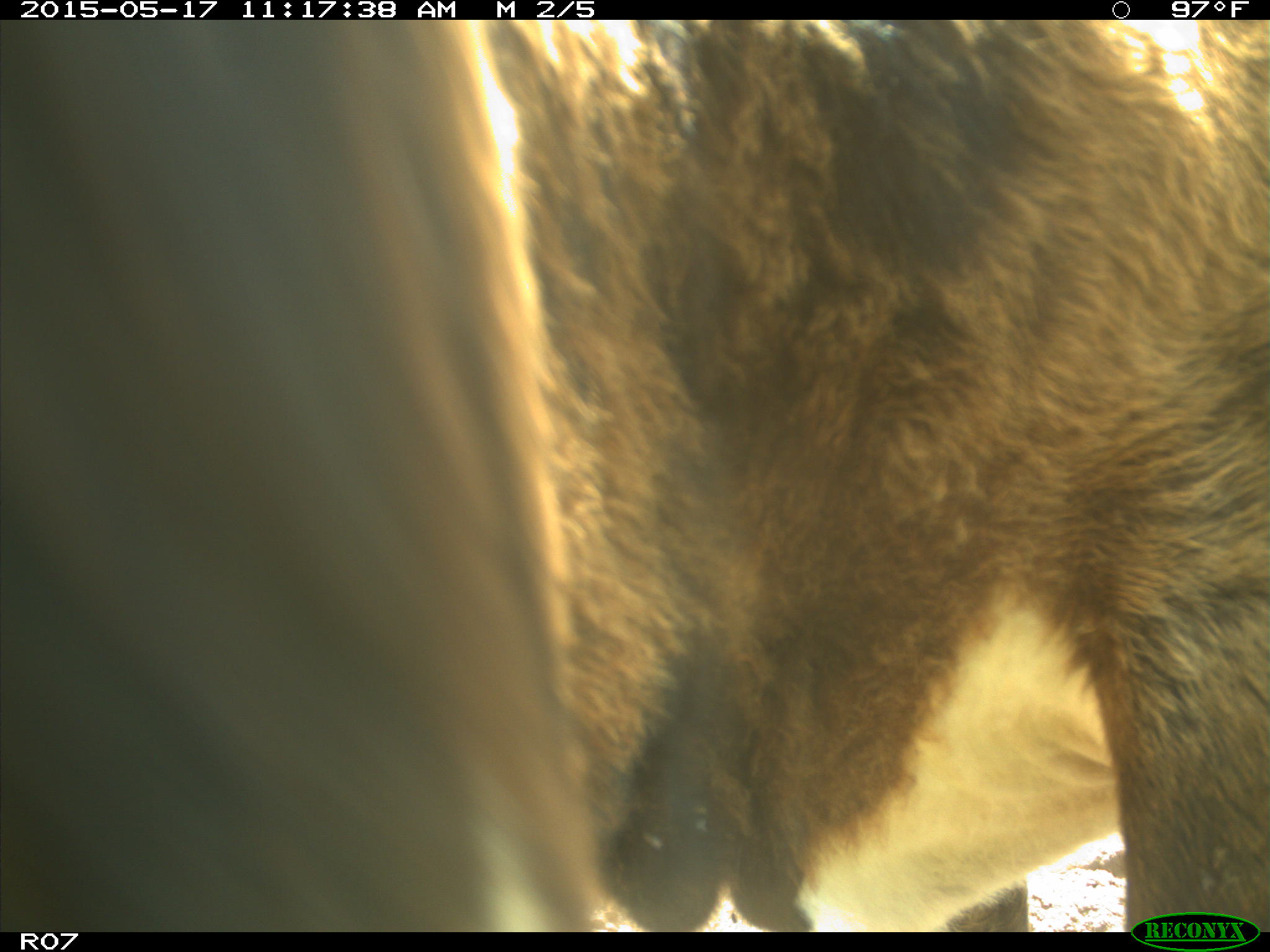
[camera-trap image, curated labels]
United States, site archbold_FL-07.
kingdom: Animalia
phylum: Chordata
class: Mammalia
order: Artiodactyla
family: Bovidae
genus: Bos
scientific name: Bos taurus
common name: domestic cow